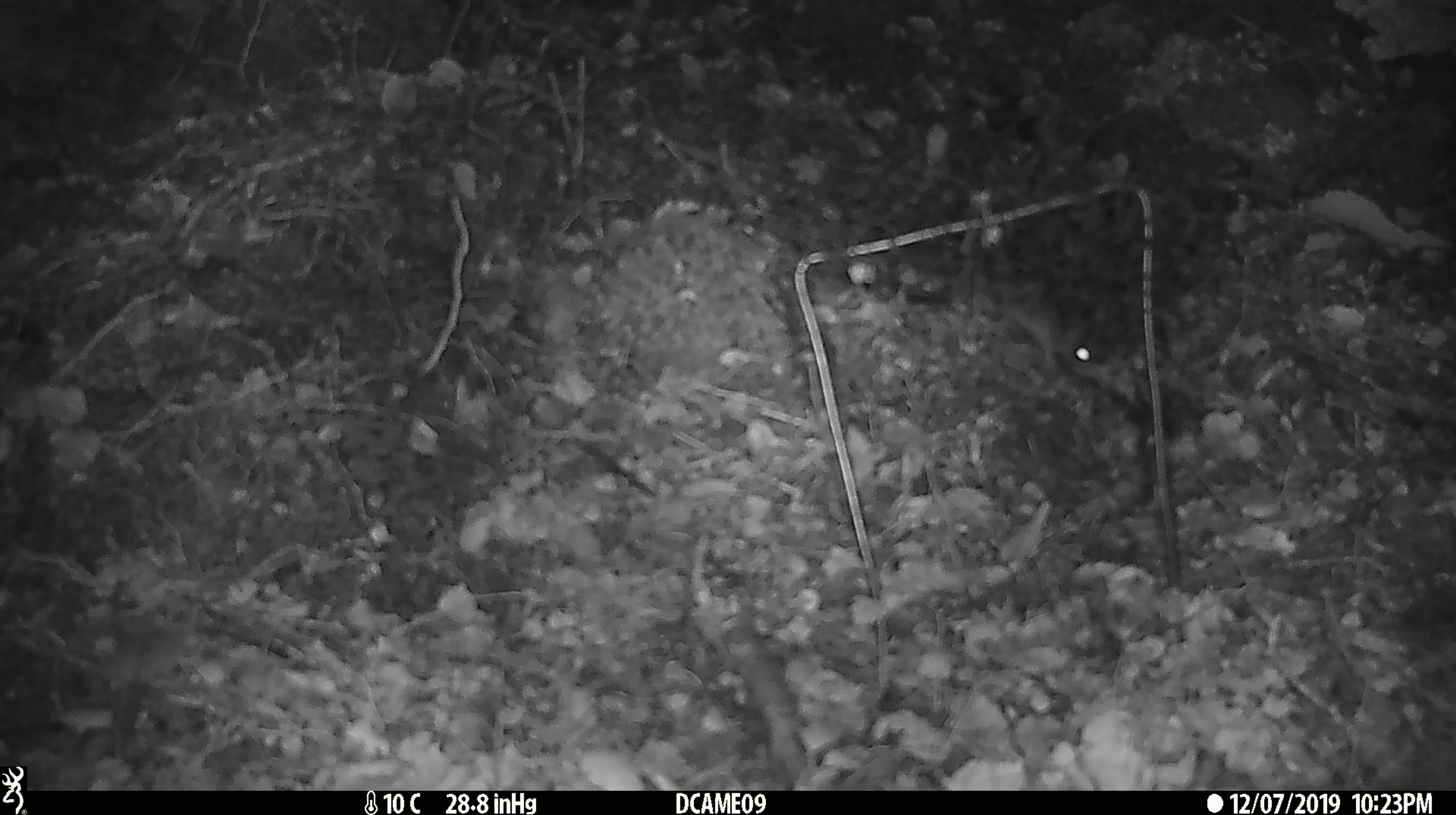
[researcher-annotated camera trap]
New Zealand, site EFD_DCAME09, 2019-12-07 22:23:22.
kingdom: Animalia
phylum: Chordata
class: Mammalia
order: Rodentia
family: Muridae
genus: Mus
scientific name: Mus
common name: mouse